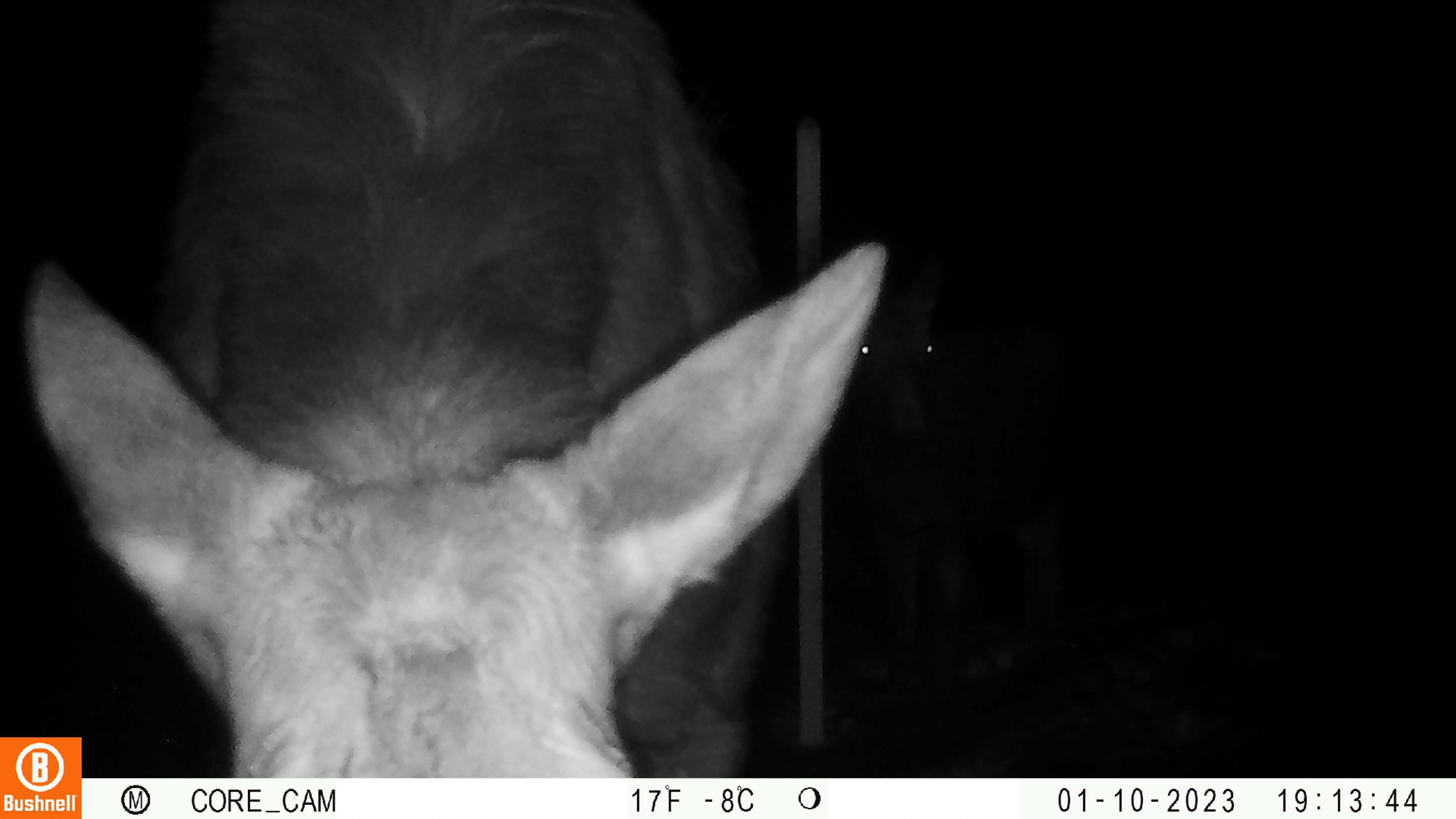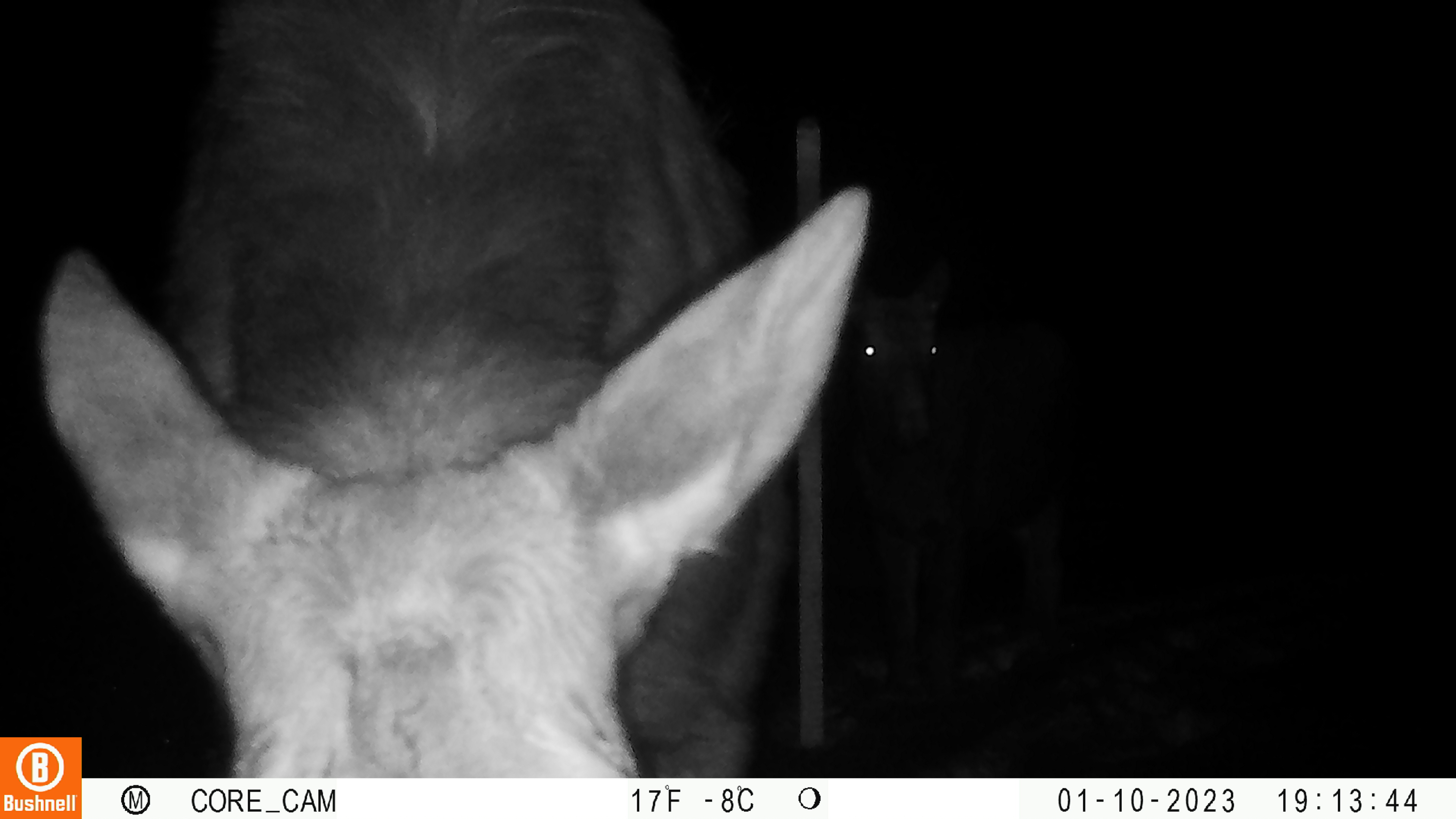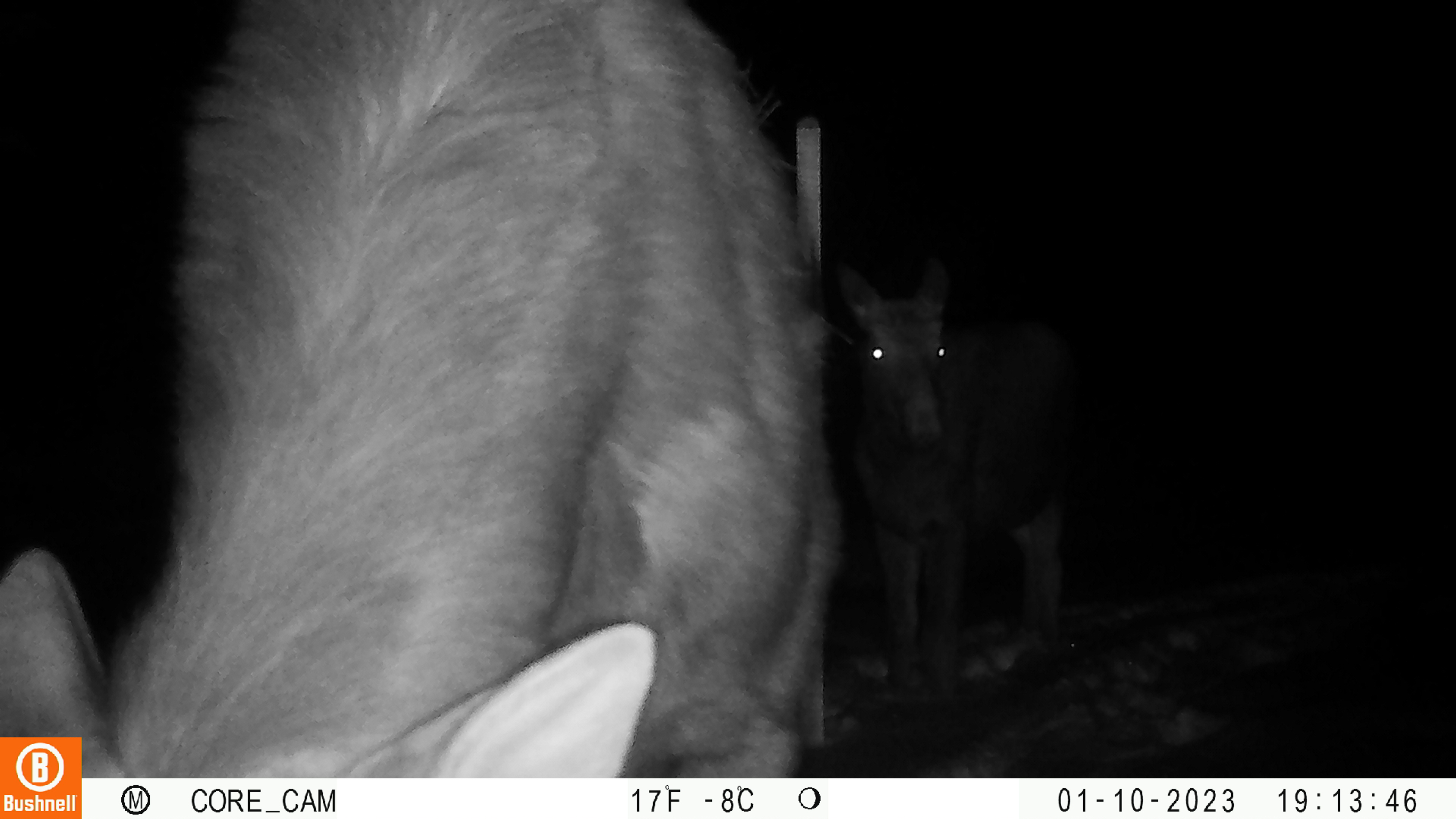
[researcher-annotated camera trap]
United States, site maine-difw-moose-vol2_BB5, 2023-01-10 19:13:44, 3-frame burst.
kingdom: Animalia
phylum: Chordata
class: Mammalia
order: Artiodactyla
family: Cervidae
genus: Alces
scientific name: Alces alces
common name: moose